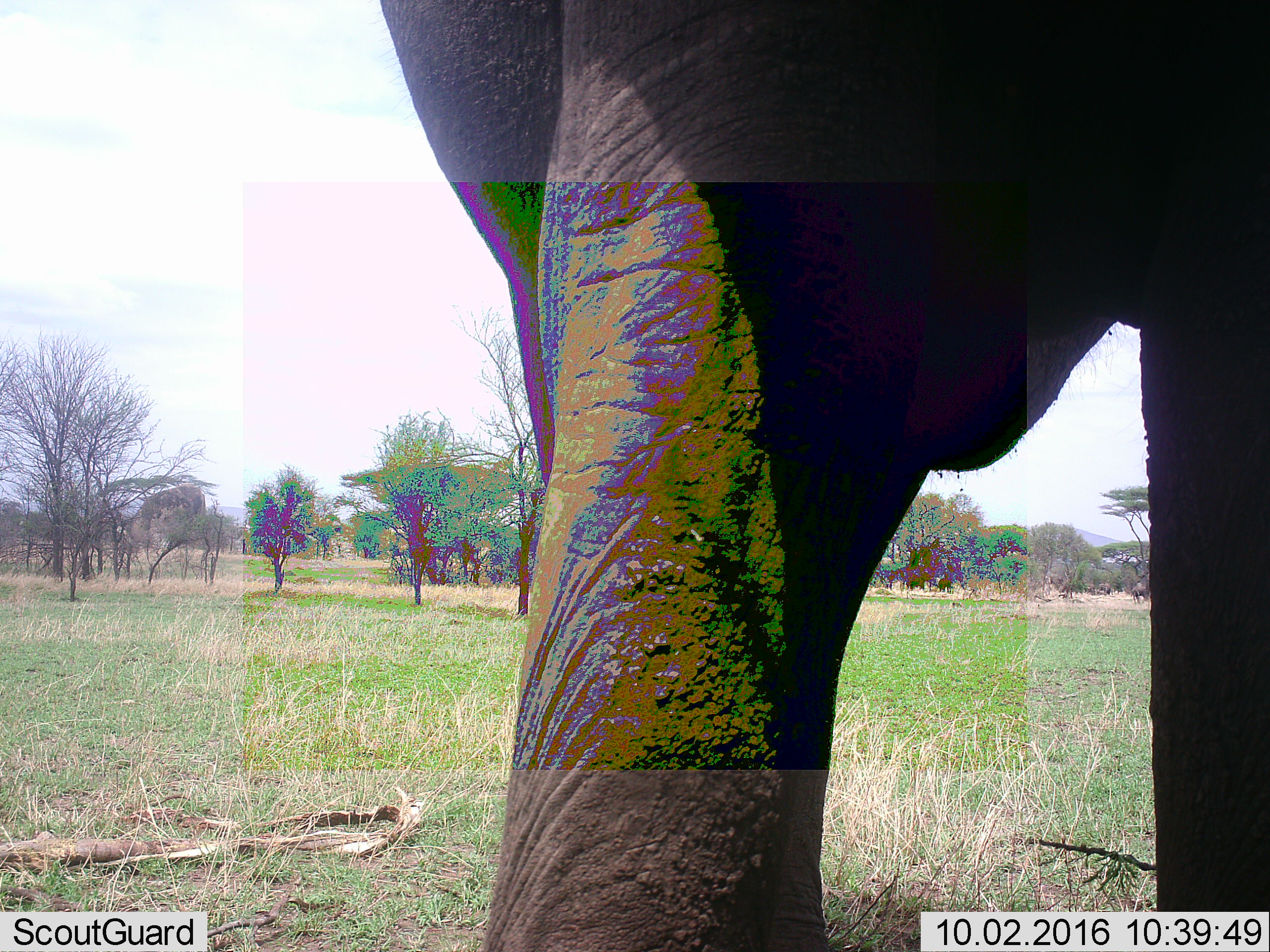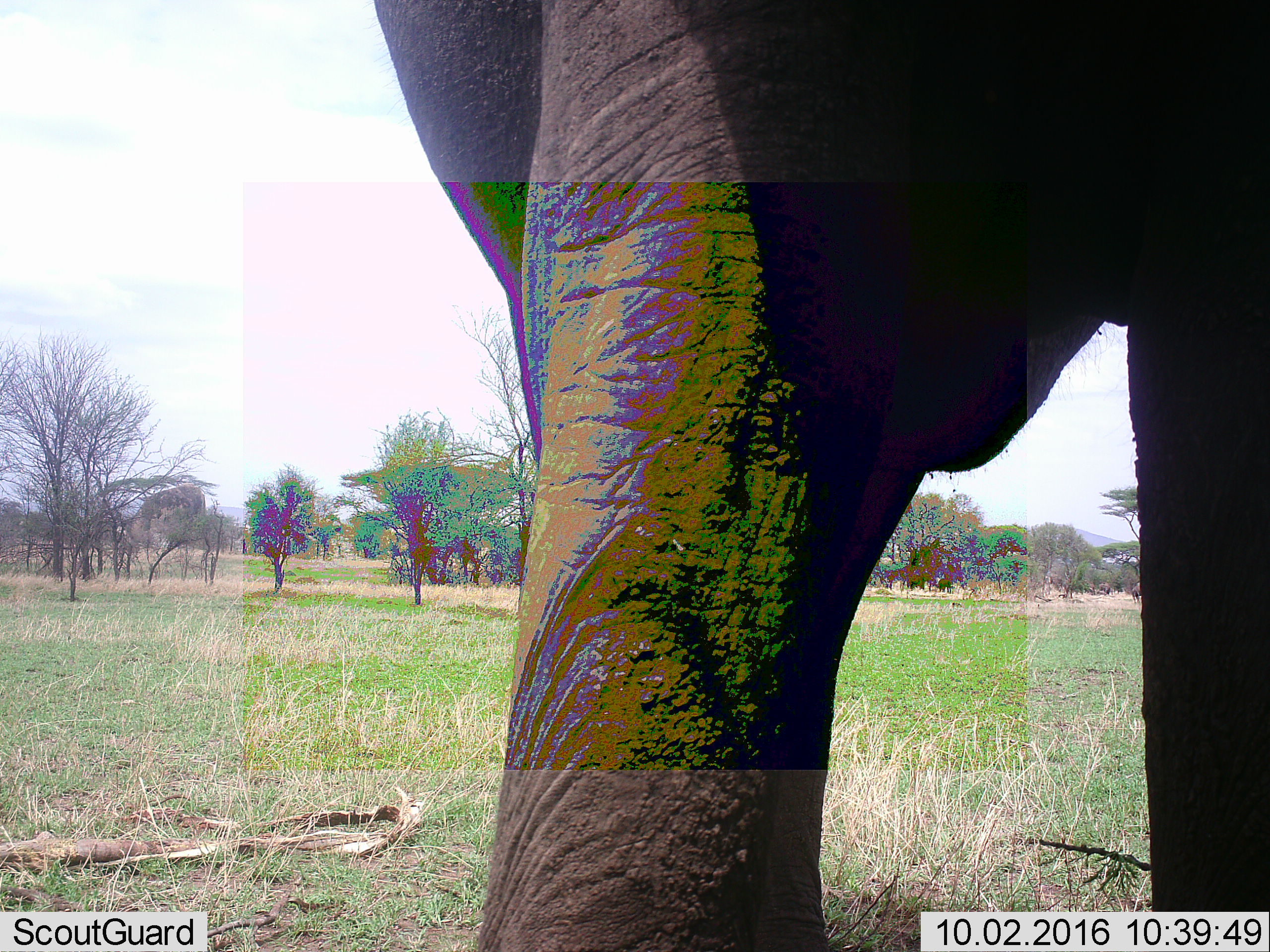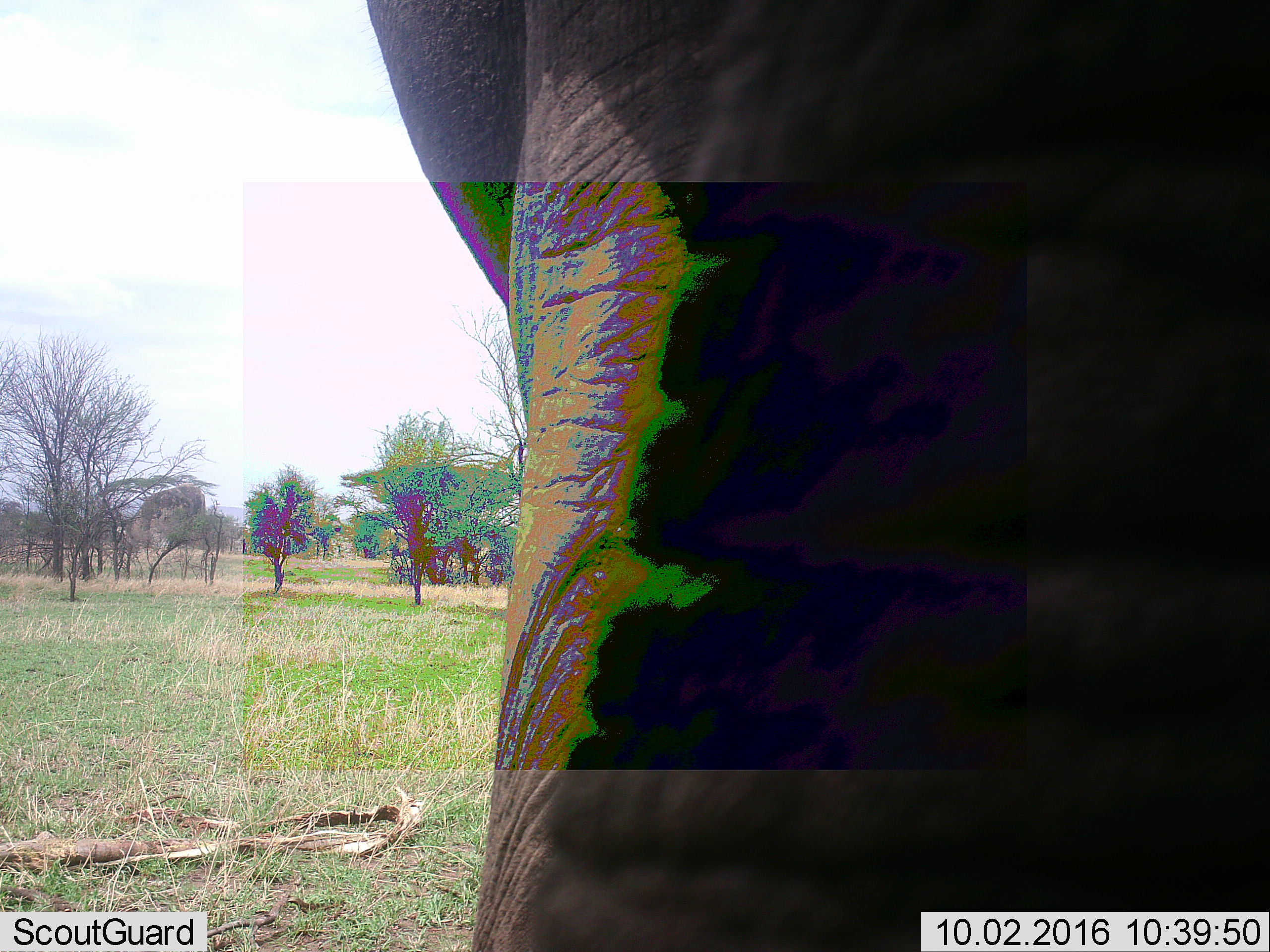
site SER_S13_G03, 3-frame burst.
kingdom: Animalia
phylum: Chordata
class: Mammalia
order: Proboscidea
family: Elephantidae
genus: Loxodonta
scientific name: Loxodonta africana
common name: african bush elephant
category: elephant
Elephant (african bush elephant) (Loxodonta africana), count 1. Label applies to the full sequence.